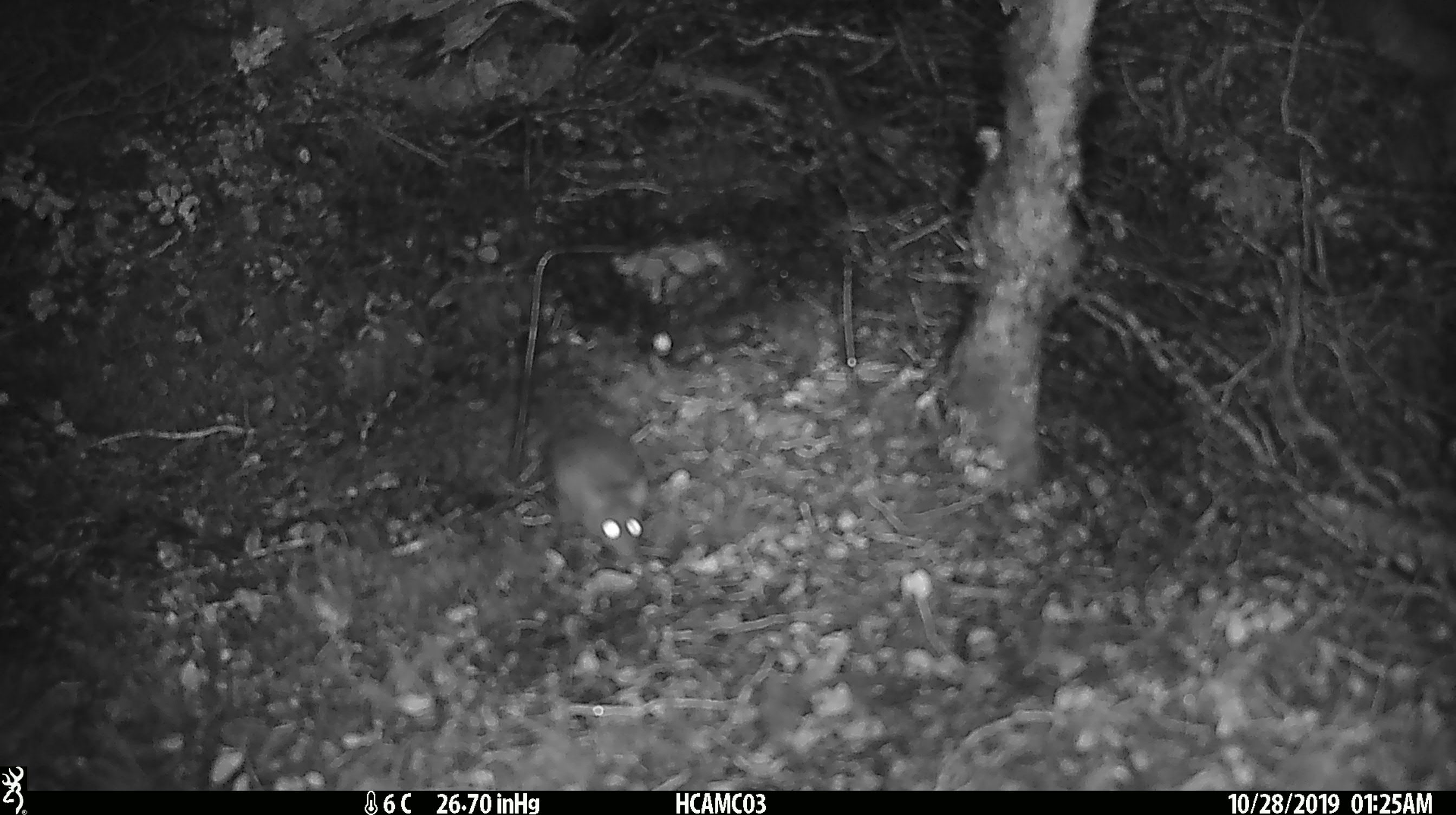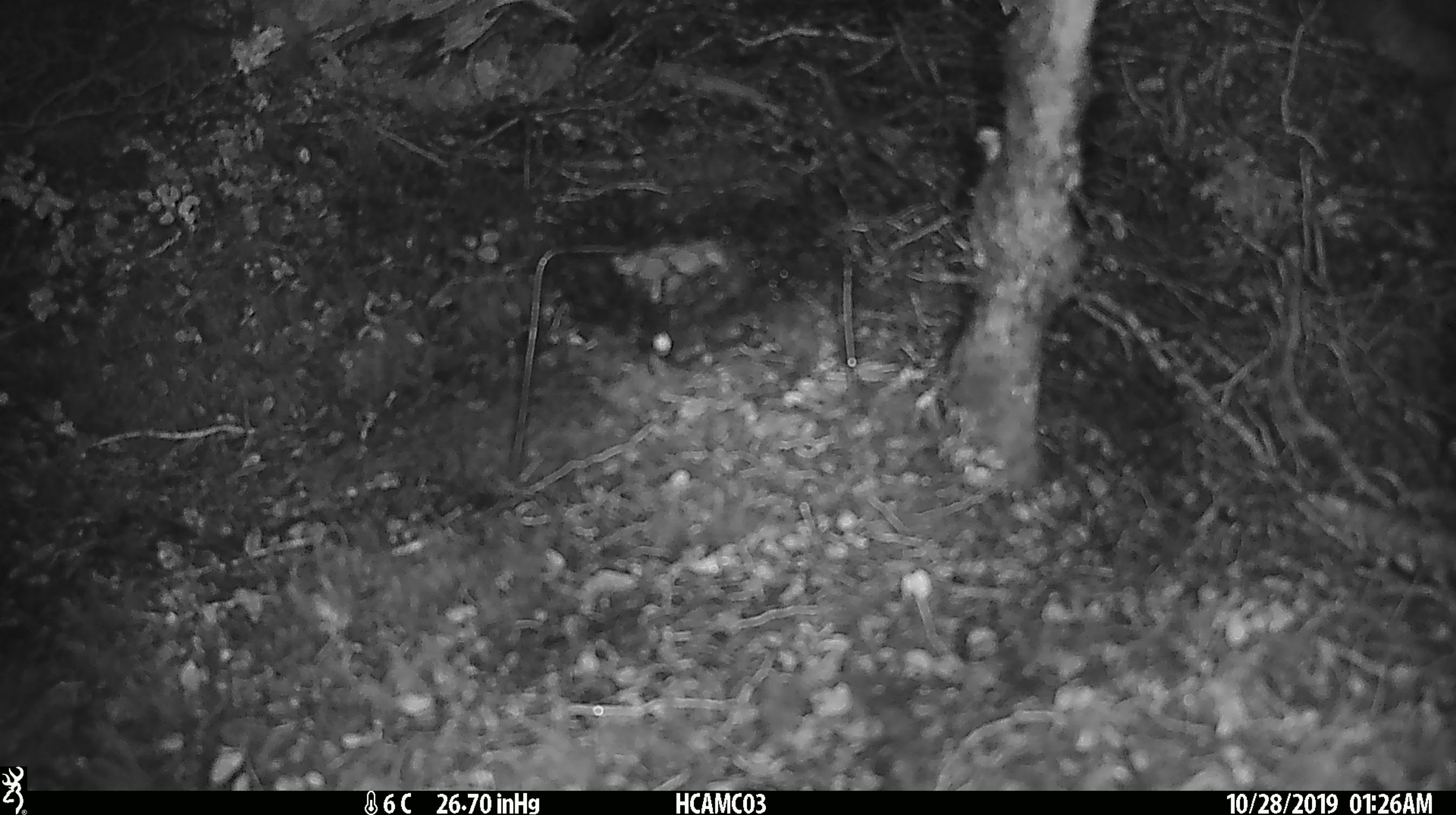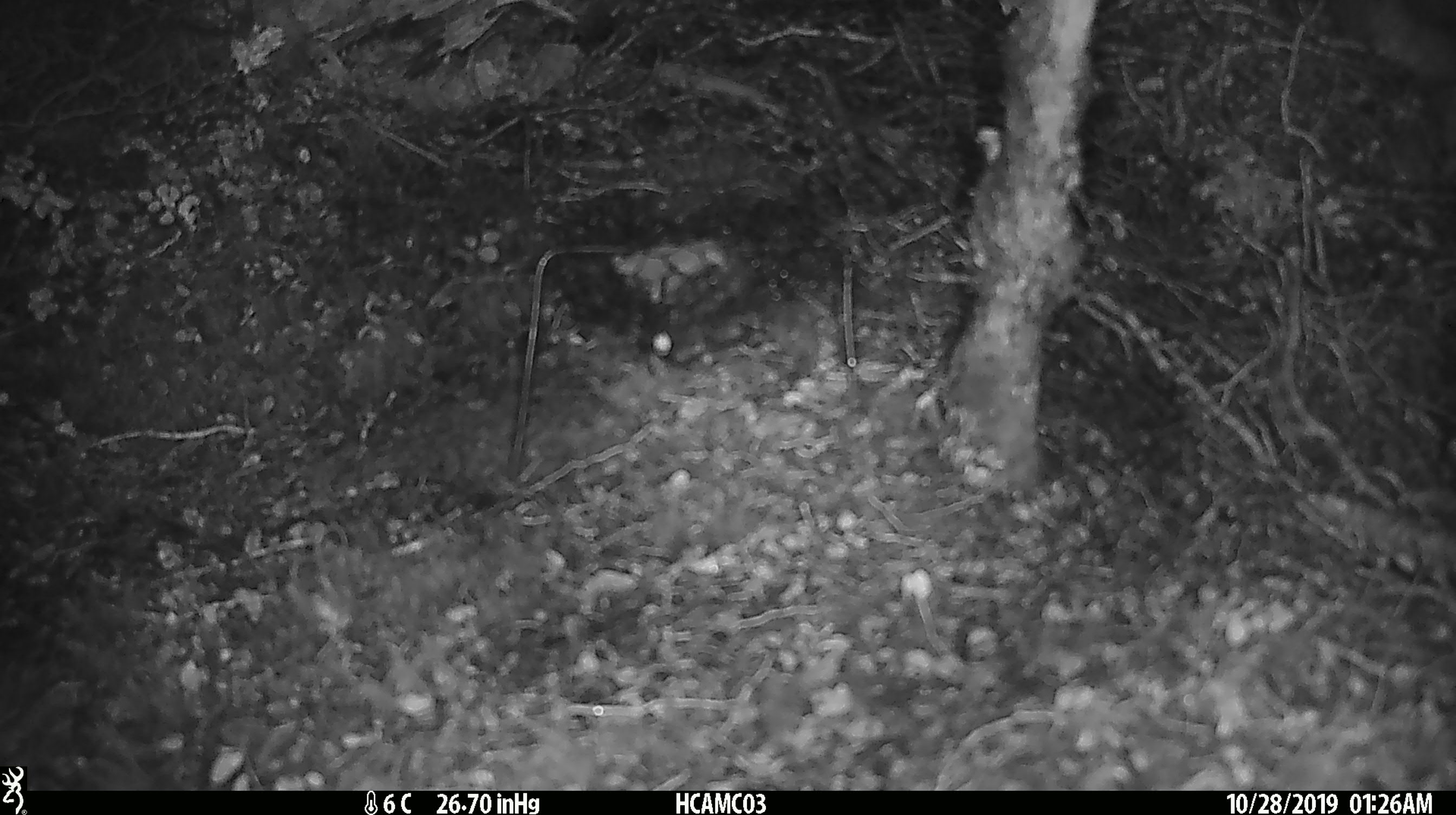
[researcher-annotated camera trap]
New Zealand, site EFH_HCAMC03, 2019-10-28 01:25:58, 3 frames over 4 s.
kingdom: Animalia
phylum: Chordata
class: Mammalia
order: Rodentia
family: Muridae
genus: Mus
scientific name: Mus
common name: mouse